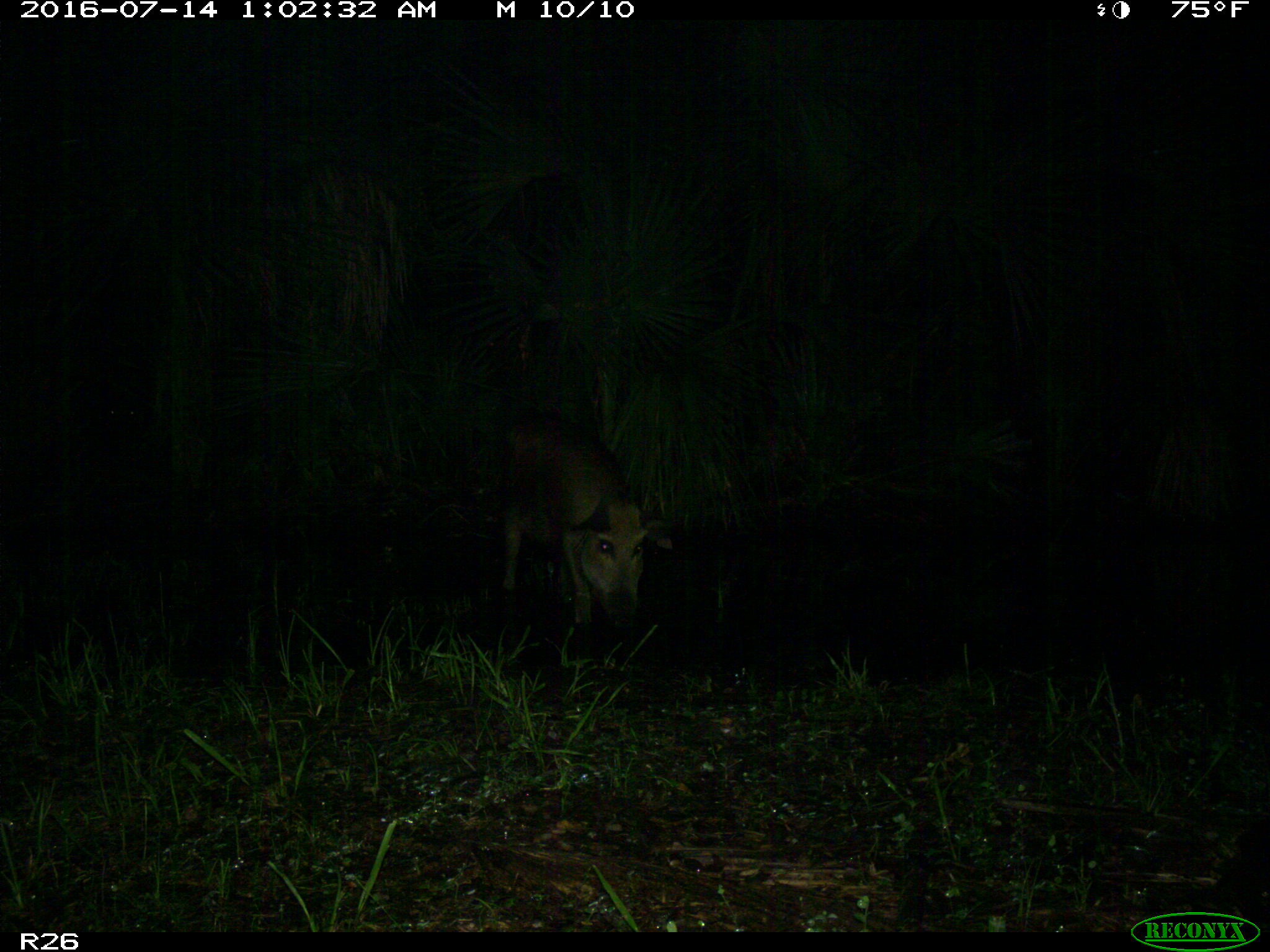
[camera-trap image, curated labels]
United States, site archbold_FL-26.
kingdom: Animalia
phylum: Chordata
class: Mammalia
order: Artiodactyla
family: Suidae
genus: Sus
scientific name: Sus scrofa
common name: wild boar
Sus scrofa (wild boar).